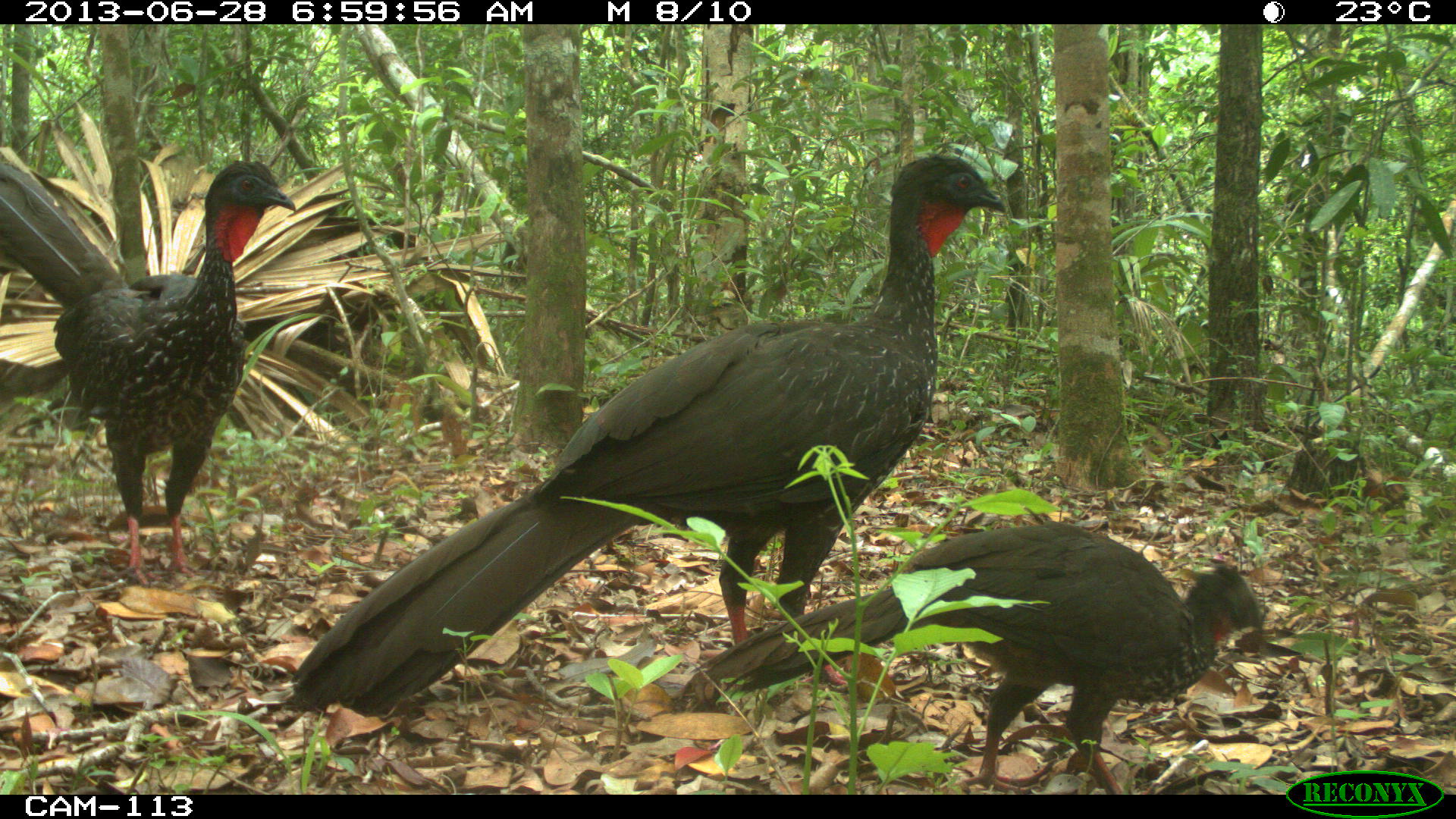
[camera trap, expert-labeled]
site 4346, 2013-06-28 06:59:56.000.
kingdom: Animalia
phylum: Chordata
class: Aves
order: Galliformes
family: Cracidae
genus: Penelope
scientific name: Penelope purpurascens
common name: crested guan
Penelope purpurascens (crested guan), count 4.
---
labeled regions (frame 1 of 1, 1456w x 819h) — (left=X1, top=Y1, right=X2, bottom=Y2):
penelope purpurascens: (left=282, top=151, right=1007, bottom=719); (left=666, top=518, right=1264, bottom=794); (left=0, top=157, right=296, bottom=588)